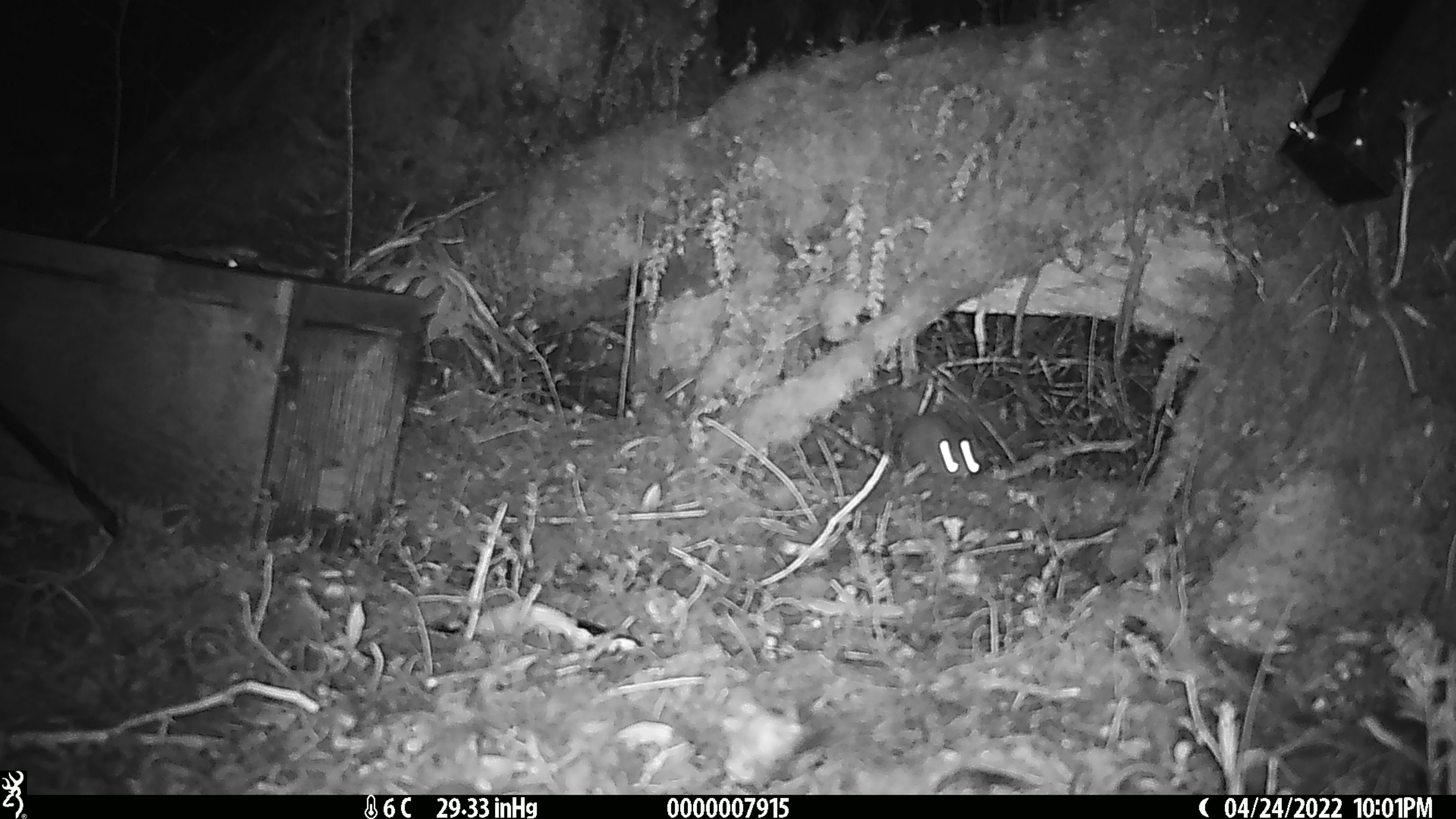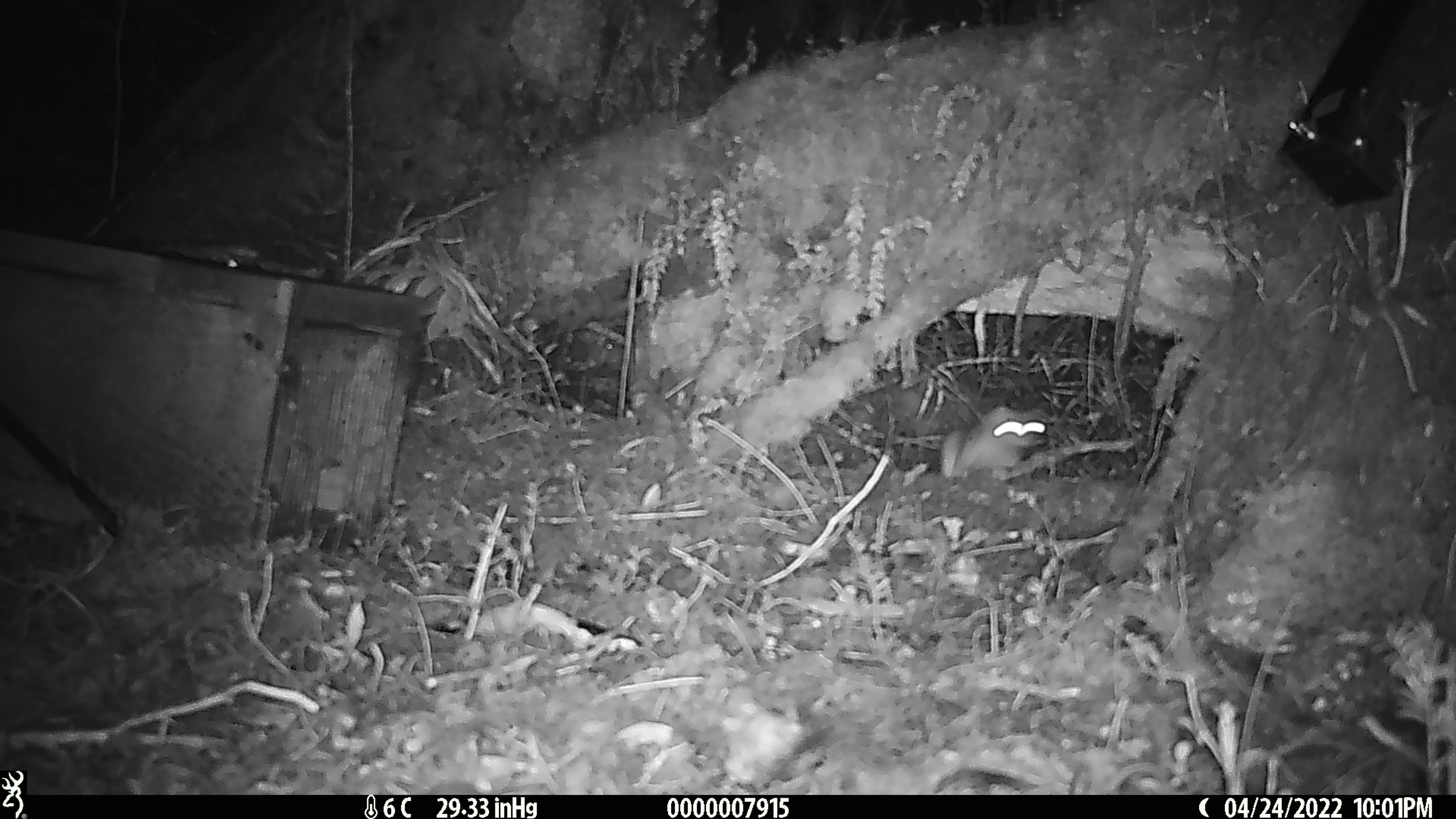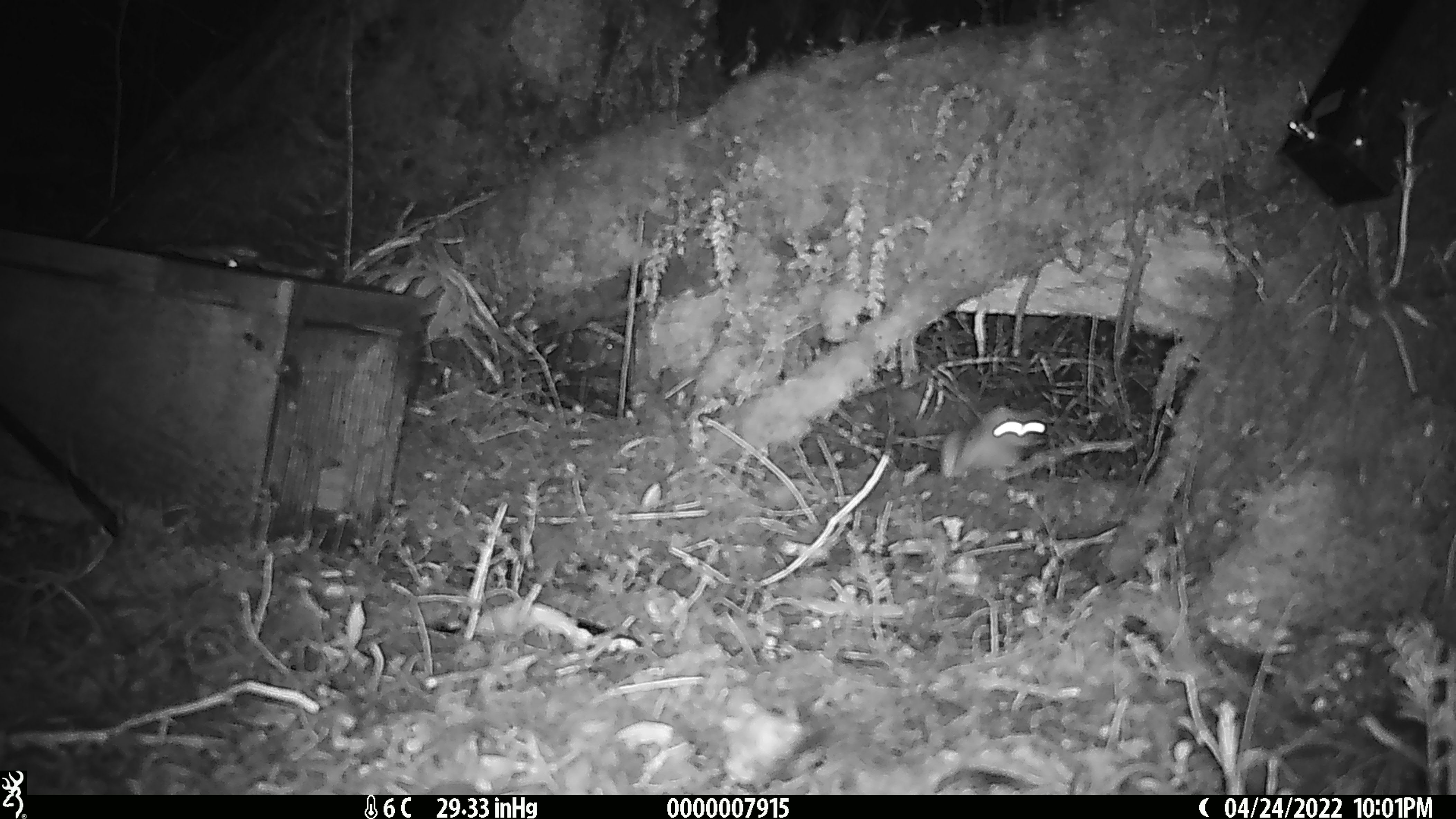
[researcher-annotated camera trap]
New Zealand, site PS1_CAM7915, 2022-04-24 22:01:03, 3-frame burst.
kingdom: Animalia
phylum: Chordata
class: Mammalia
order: Carnivora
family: Mustelidae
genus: Mustela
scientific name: Mustela erminea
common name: stoat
Stoat (Mustela erminea).